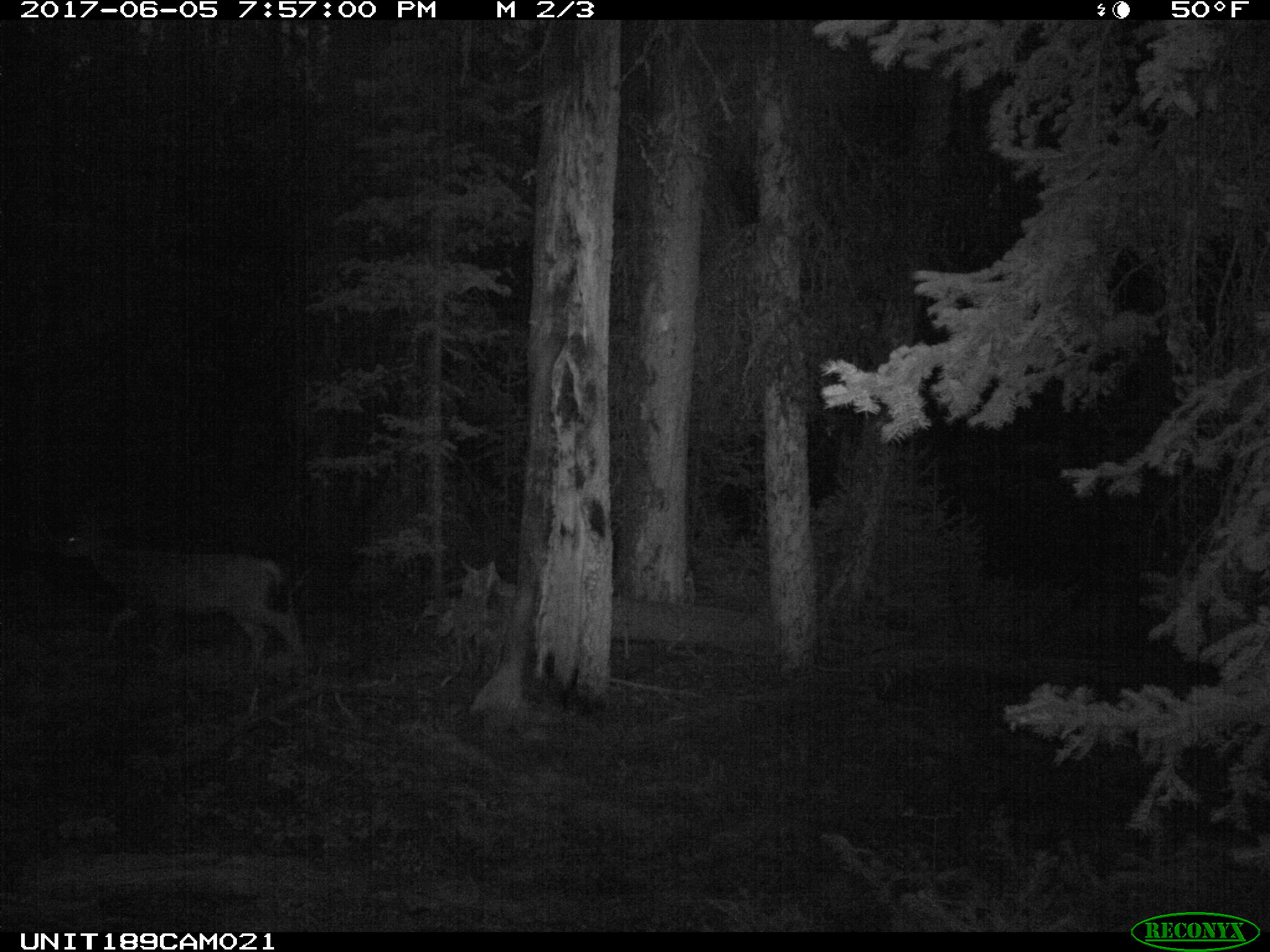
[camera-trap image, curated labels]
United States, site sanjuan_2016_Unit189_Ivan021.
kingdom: Animalia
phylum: Chordata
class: Mammalia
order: Artiodactyla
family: Cervidae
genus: Odocoileus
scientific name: Odocoileus hemionus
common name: mule deer